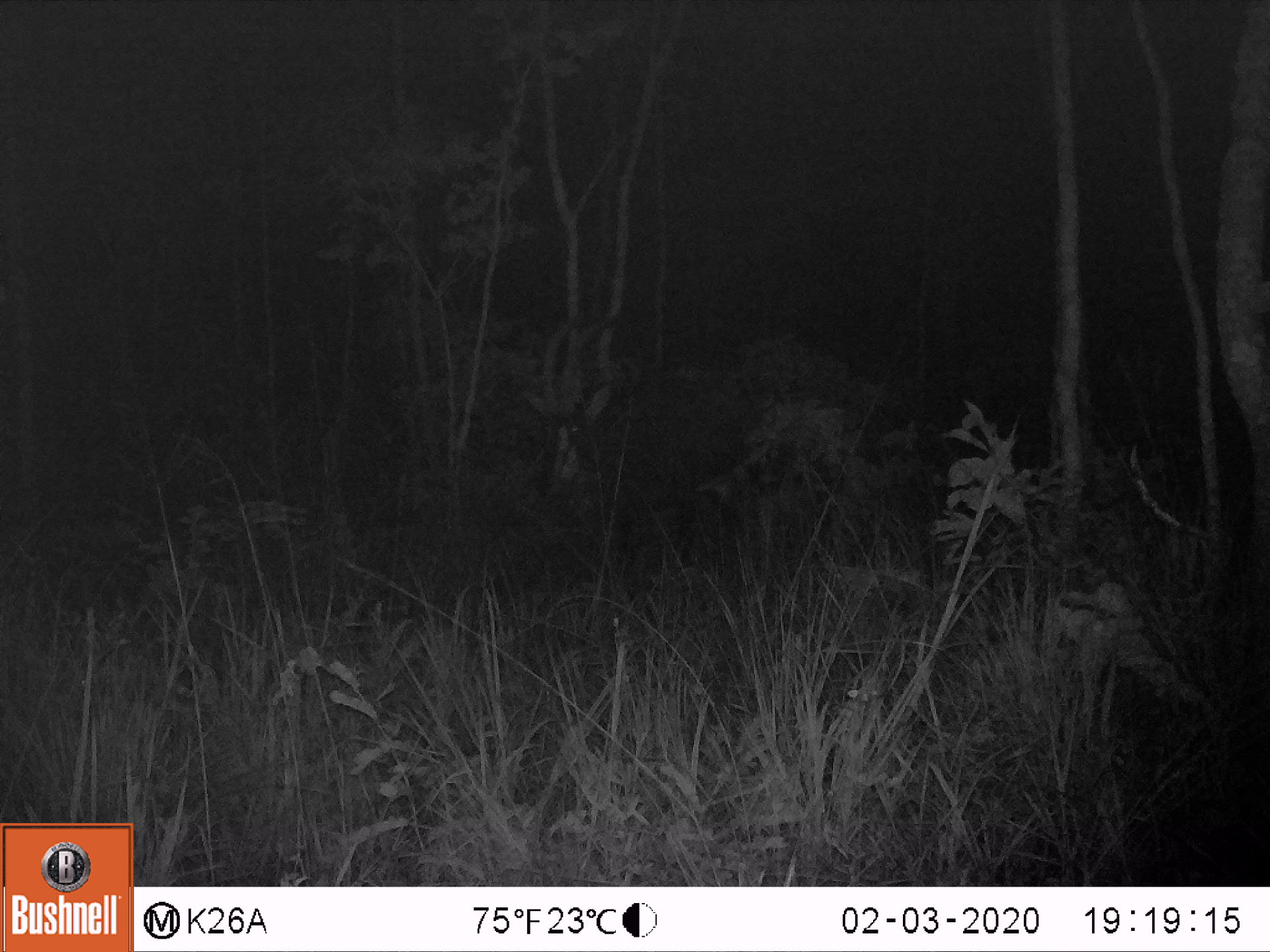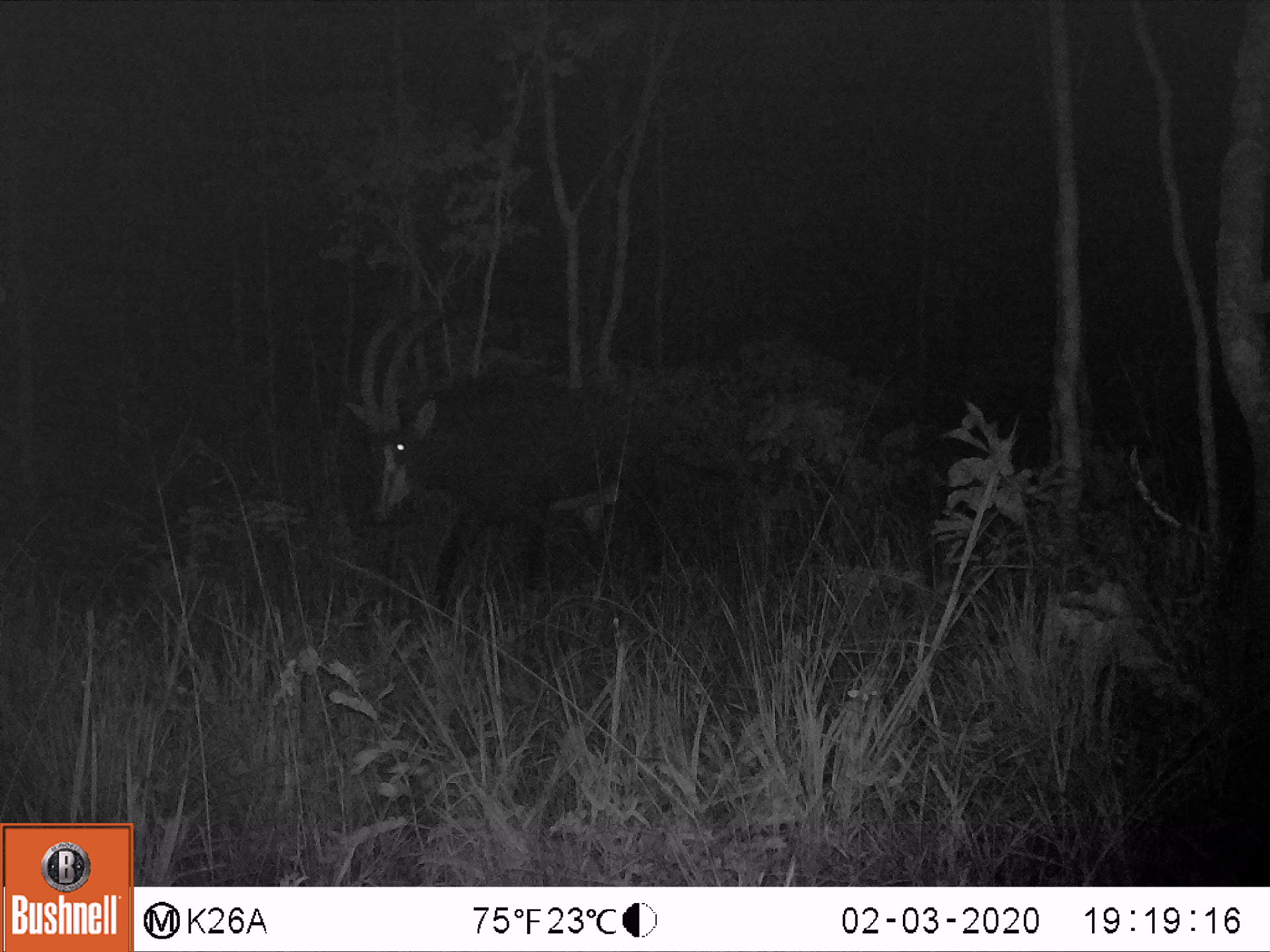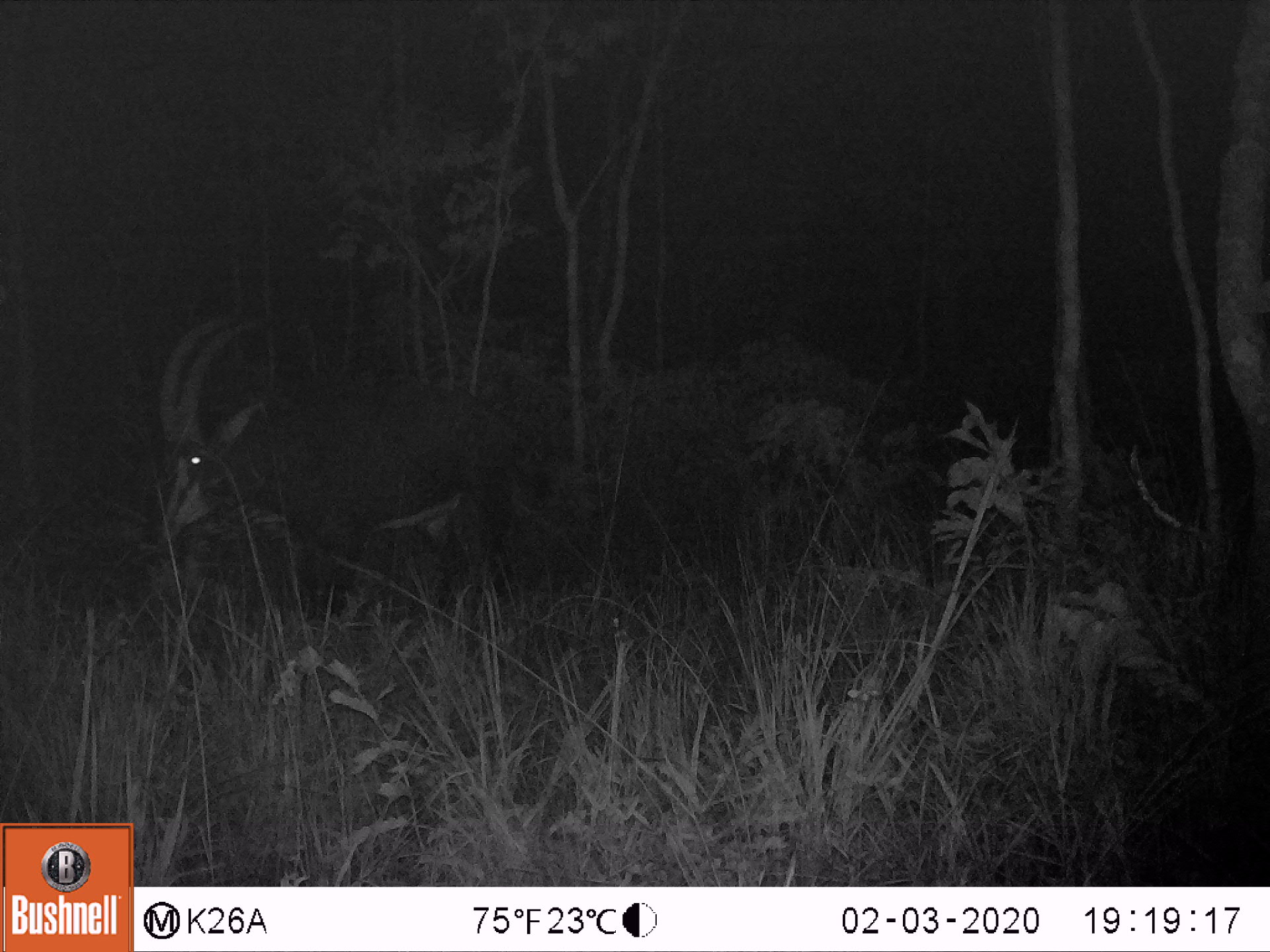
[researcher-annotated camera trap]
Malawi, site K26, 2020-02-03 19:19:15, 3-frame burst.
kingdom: Animalia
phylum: Chordata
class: Mammalia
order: Artiodactyla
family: Bovidae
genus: Hippotragus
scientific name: Hippotragus niger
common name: sable antelope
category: sable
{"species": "sable (sable antelope) (Hippotragus niger)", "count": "1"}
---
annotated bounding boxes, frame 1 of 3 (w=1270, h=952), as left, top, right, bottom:
sable: 506, 309, 798, 596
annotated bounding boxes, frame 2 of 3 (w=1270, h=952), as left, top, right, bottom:
sable: 335, 293, 679, 612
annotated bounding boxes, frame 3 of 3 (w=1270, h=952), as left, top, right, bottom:
sable: 139, 305, 555, 624